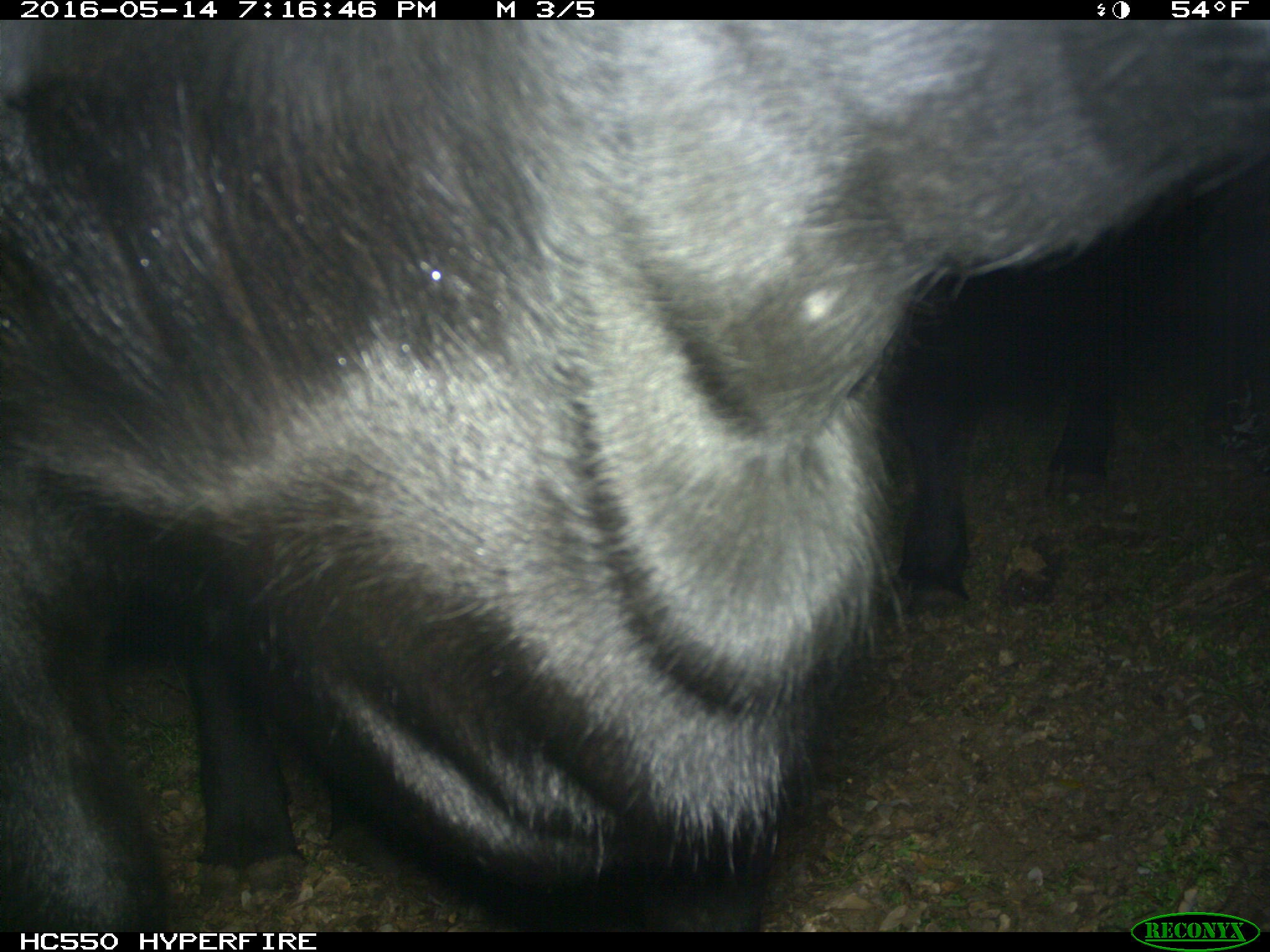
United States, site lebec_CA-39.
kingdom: Animalia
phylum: Chordata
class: Mammalia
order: Artiodactyla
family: Bovidae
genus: Bos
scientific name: Bos taurus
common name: domestic cow